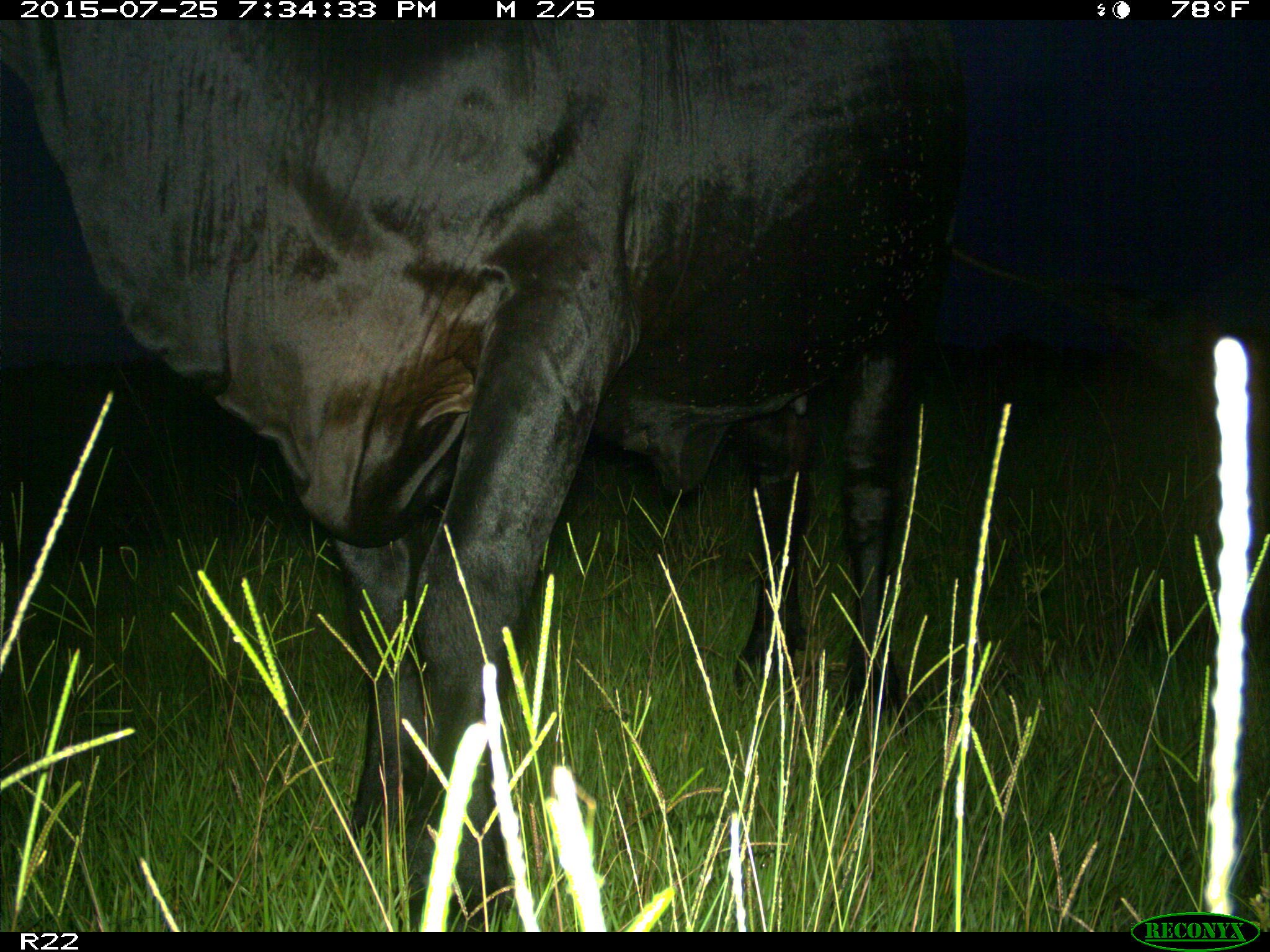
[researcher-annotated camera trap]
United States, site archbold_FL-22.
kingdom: Animalia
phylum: Chordata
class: Mammalia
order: Artiodactyla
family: Bovidae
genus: Bos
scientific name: Bos taurus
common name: domestic cow